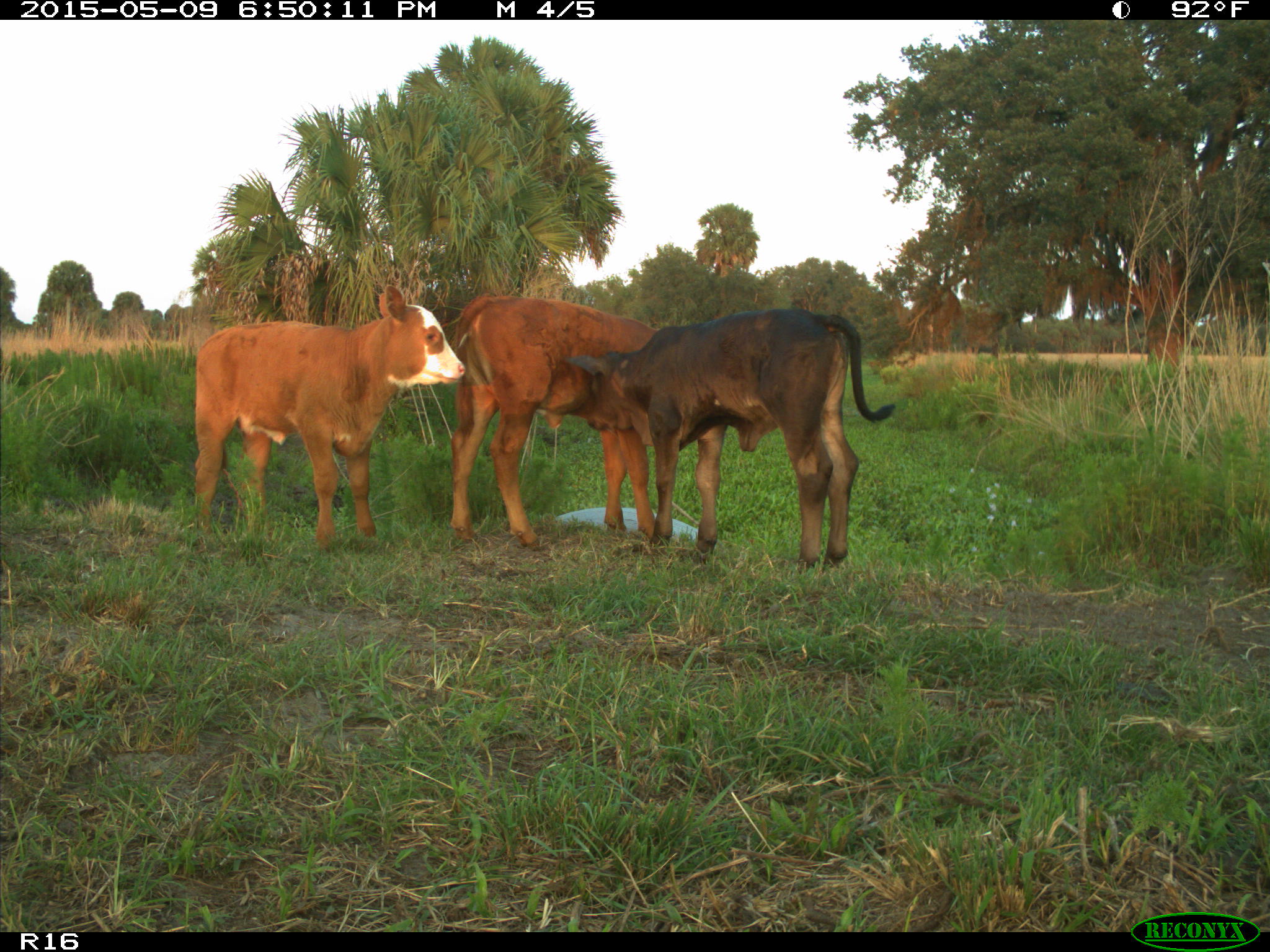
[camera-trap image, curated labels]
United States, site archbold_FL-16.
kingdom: Animalia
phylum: Chordata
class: Mammalia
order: Artiodactyla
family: Bovidae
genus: Bos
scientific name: Bos taurus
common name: domestic cow